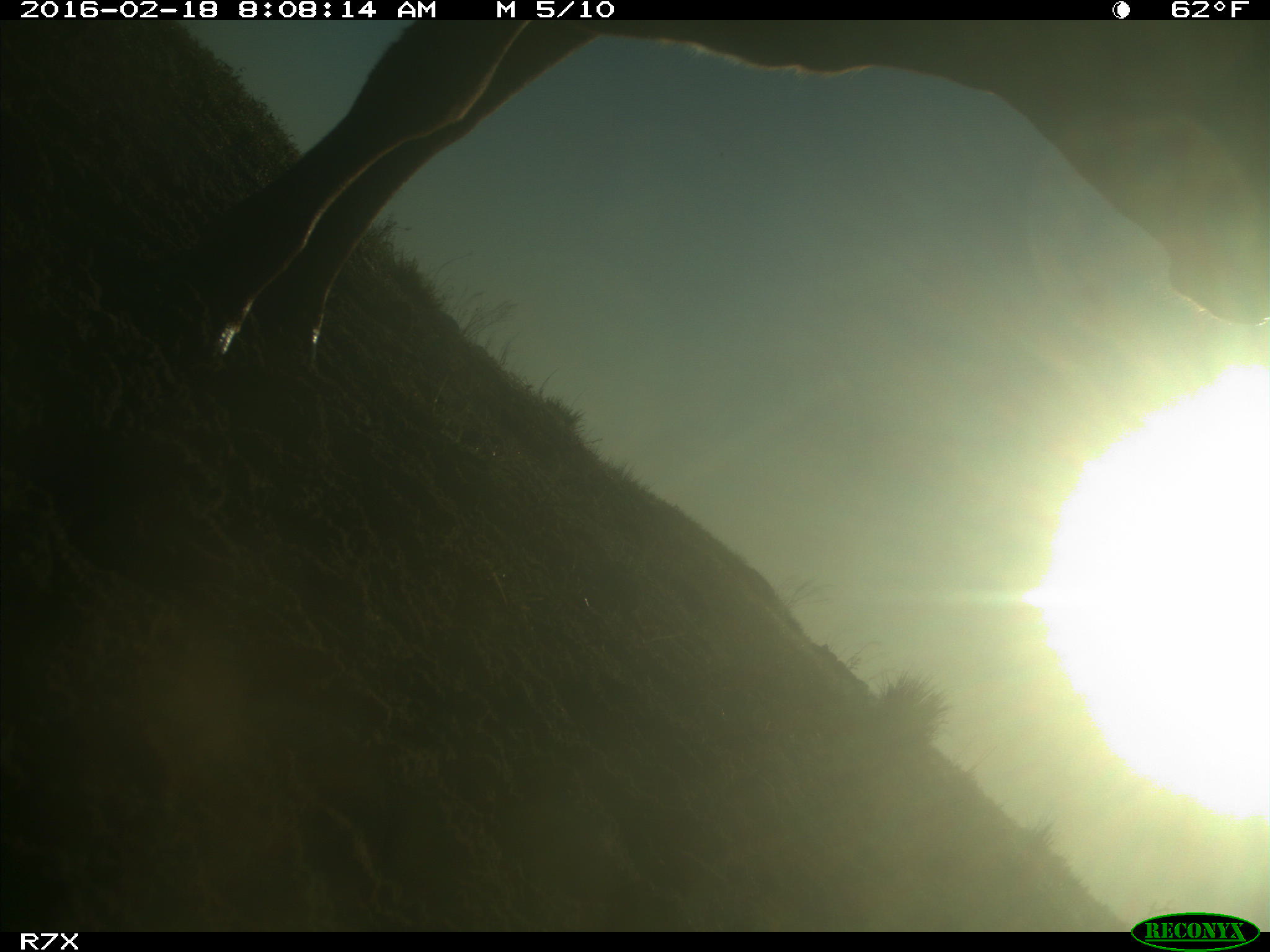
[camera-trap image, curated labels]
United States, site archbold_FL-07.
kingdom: Animalia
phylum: Chordata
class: Mammalia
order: Artiodactyla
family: Bovidae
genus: Bos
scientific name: Bos taurus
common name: domestic cow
Bos taurus (domestic cow).